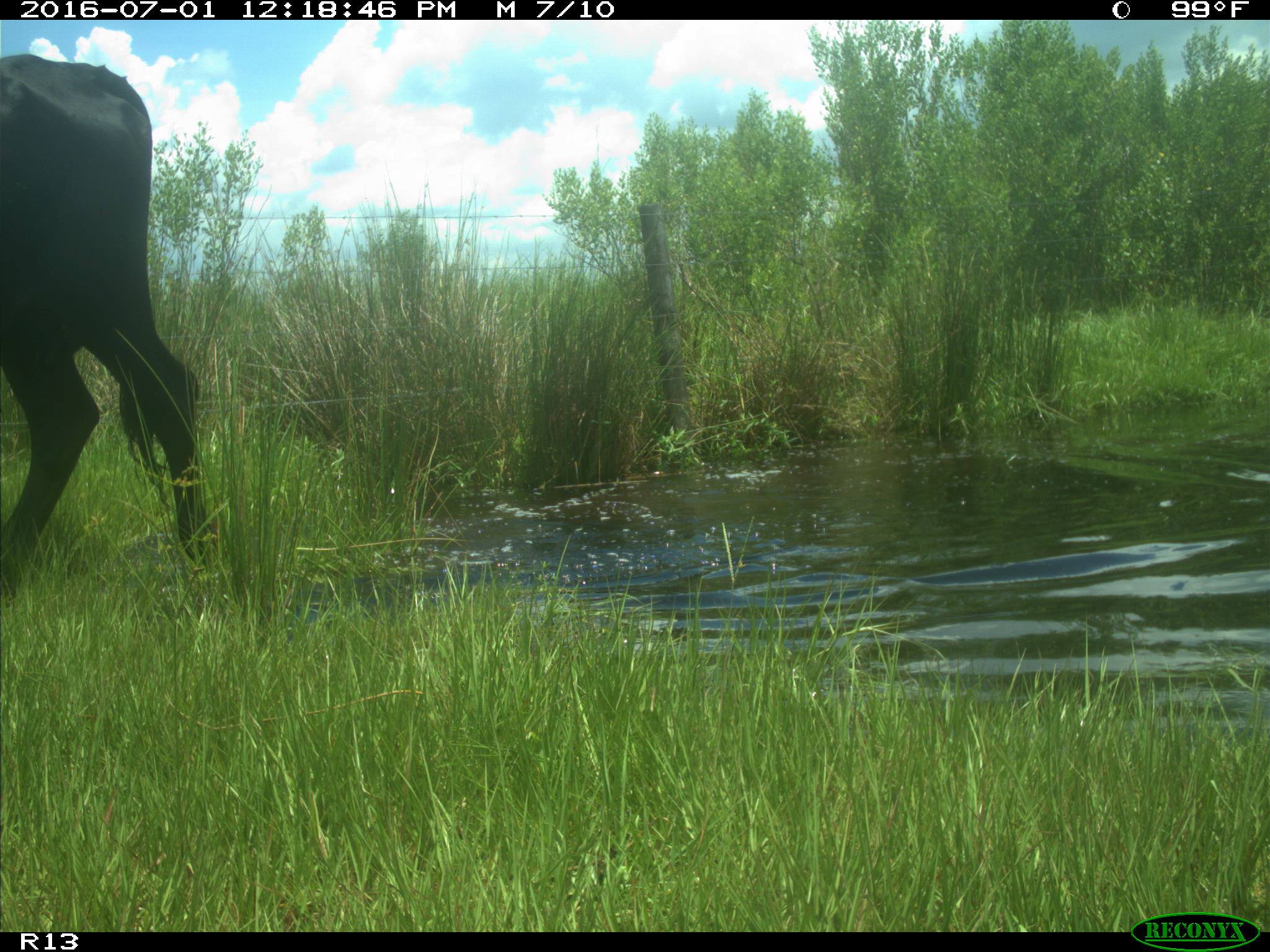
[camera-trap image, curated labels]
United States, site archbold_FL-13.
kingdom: Animalia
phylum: Chordata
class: Mammalia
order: Artiodactyla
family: Bovidae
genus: Bos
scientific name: Bos taurus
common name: domestic cow